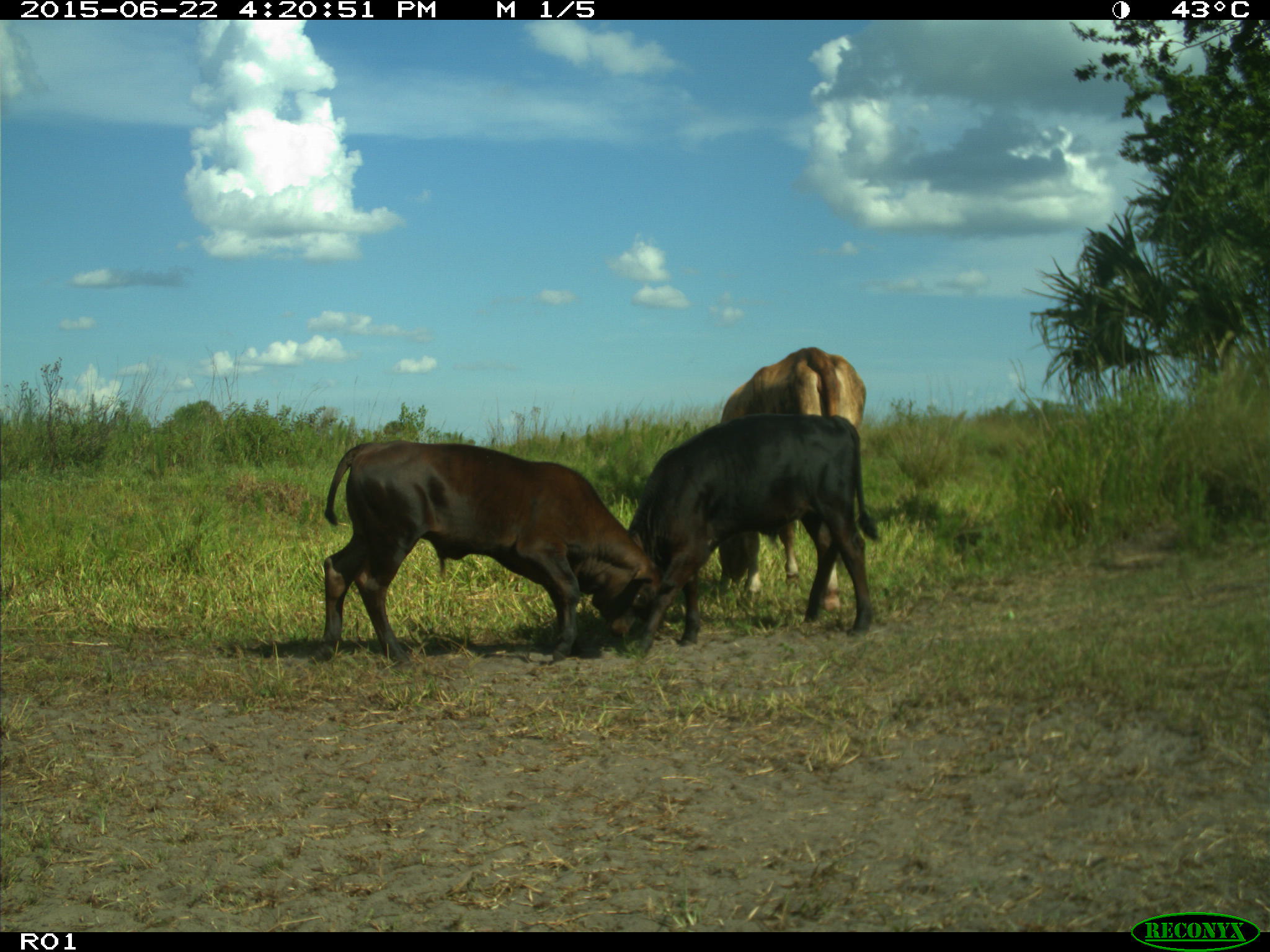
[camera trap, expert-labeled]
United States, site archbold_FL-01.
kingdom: Animalia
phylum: Chordata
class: Mammalia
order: Artiodactyla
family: Bovidae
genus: Bos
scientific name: Bos taurus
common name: domestic cow